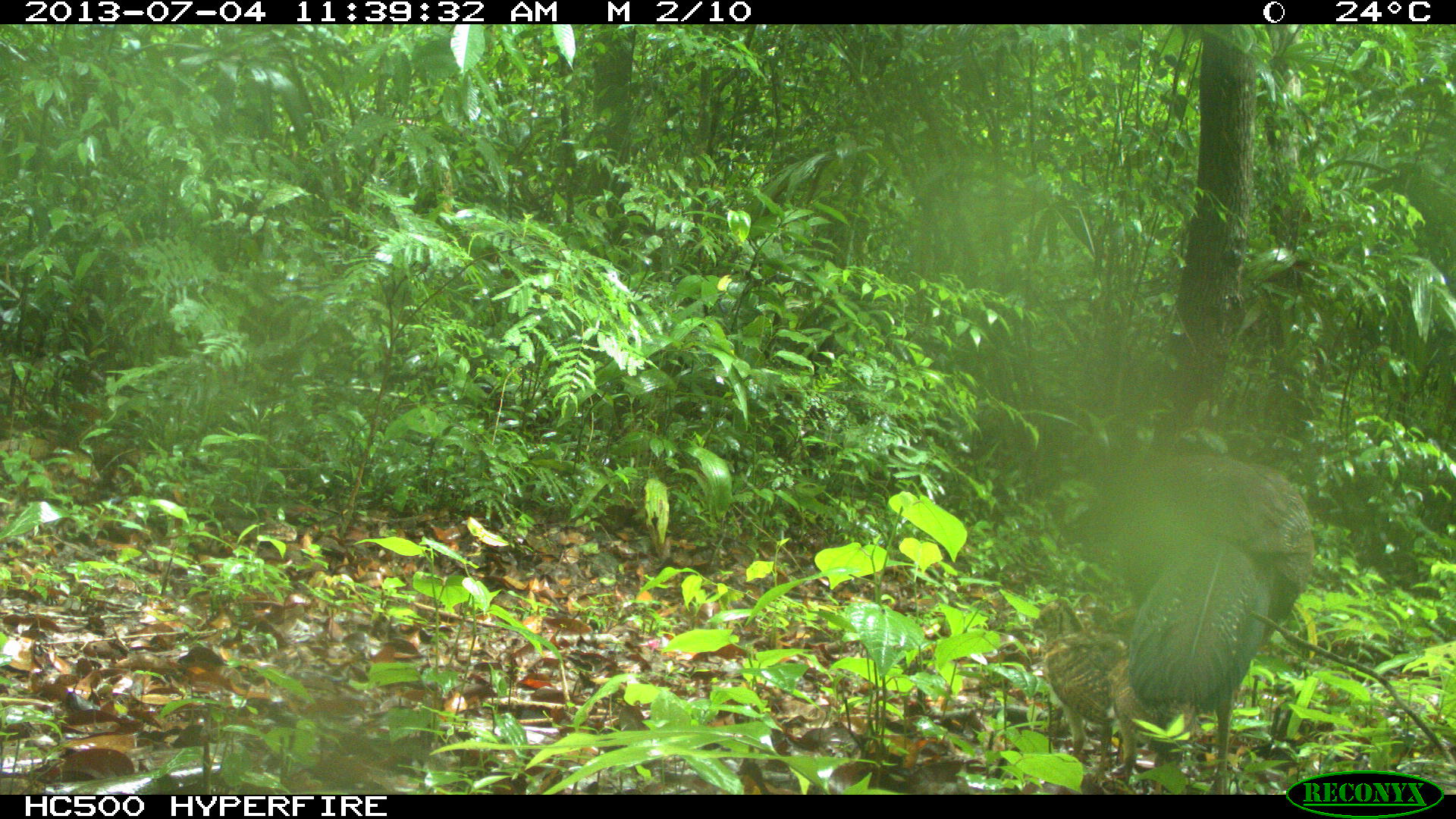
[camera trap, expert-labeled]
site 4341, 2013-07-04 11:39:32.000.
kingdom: Animalia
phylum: Chordata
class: Aves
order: Galliformes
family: Cracidae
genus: Crax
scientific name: Crax rubra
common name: great curassow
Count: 3.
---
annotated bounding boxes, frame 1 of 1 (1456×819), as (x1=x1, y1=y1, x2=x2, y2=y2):
crax rubra: (x1=1109, y1=453, x2=1313, y2=795); (x1=1109, y1=603, x2=1196, y2=795); (x1=1040, y1=593, x2=1114, y2=786)